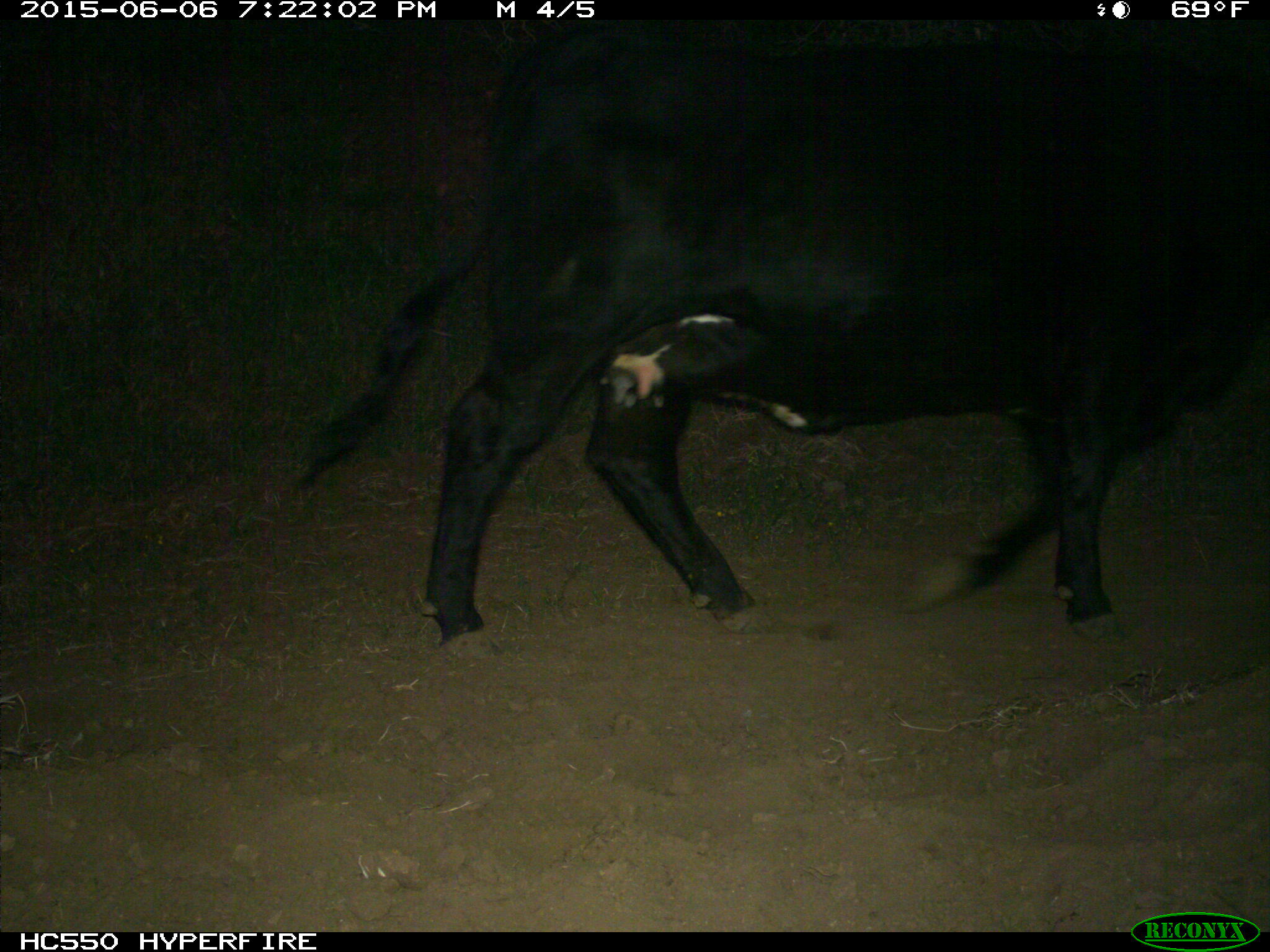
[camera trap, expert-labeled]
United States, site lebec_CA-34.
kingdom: Animalia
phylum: Chordata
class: Mammalia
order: Artiodactyla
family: Bovidae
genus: Bos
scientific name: Bos taurus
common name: domestic cow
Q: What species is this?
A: Bos taurus (domestic cow).